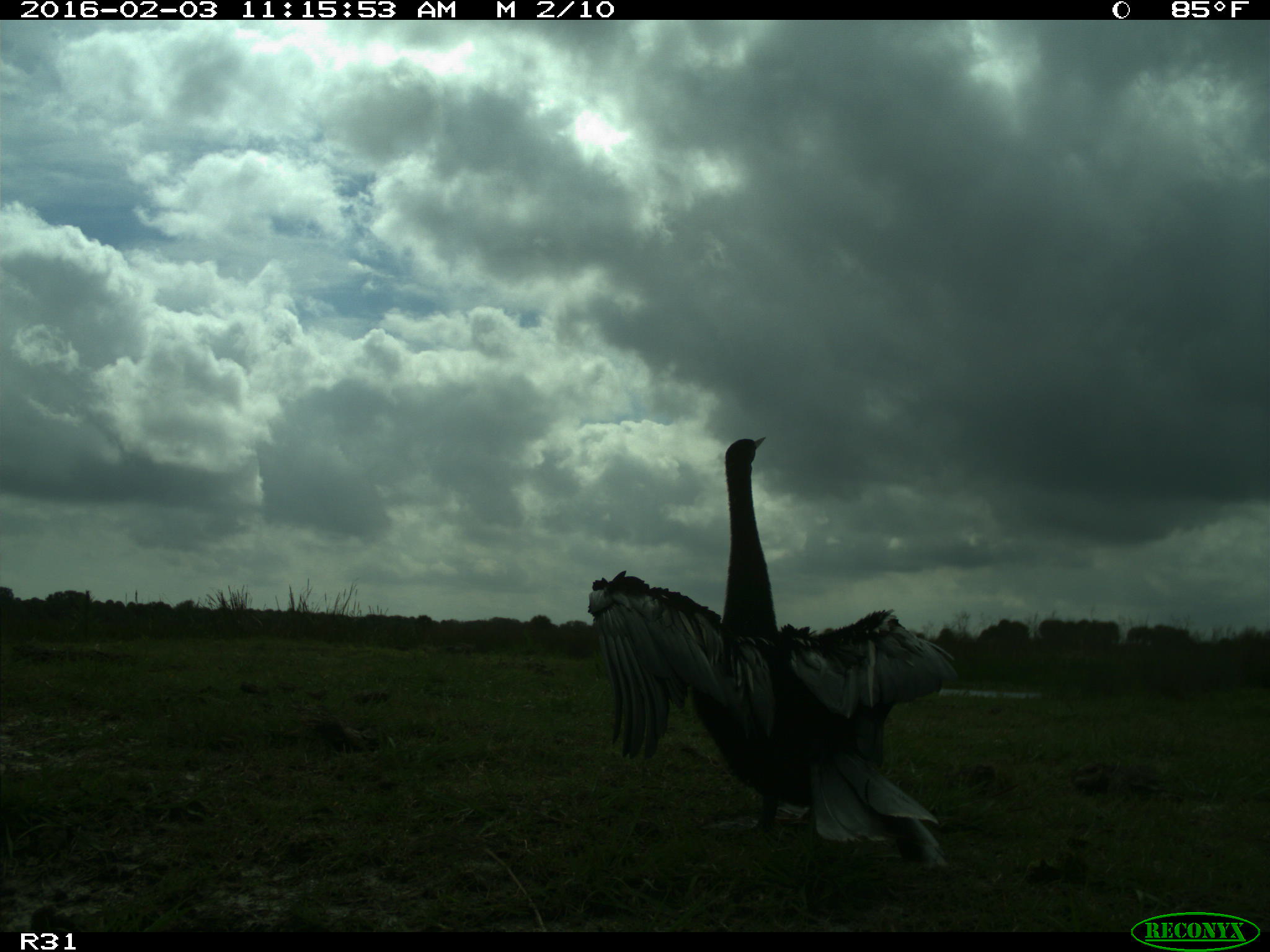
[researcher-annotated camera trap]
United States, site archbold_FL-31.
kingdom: Animalia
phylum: Chordata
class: Aves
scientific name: Aves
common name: birds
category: unidentified bird